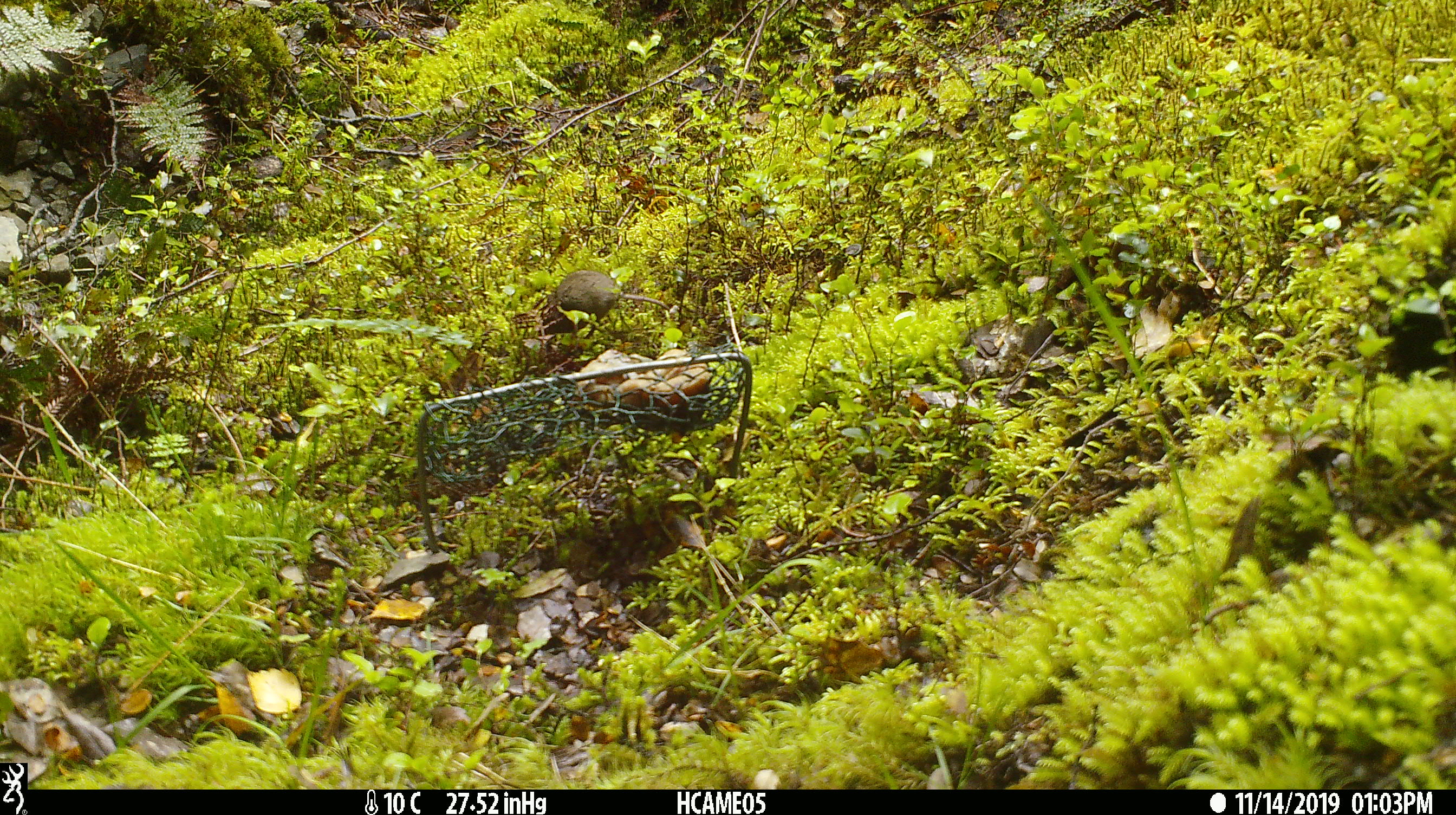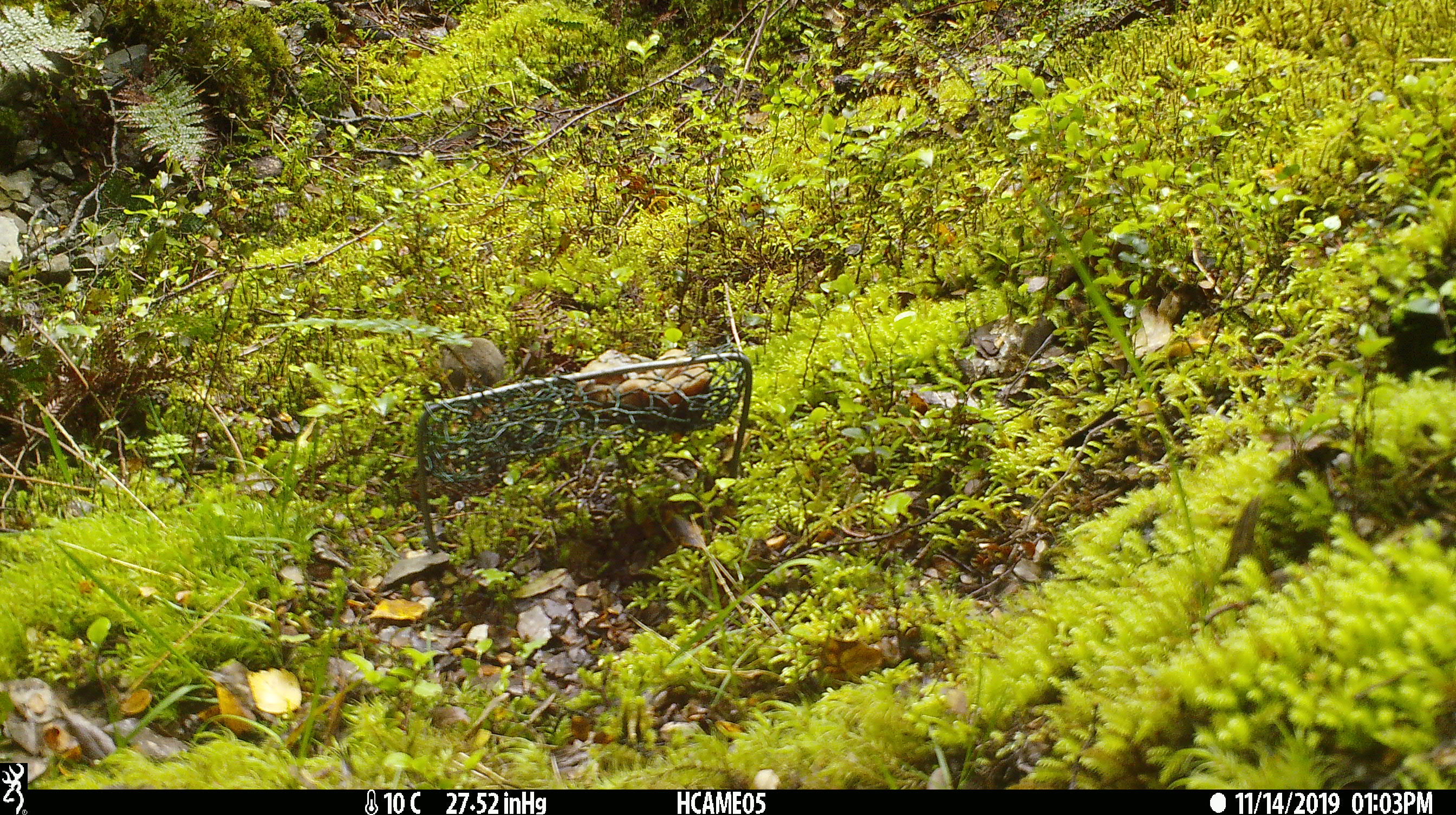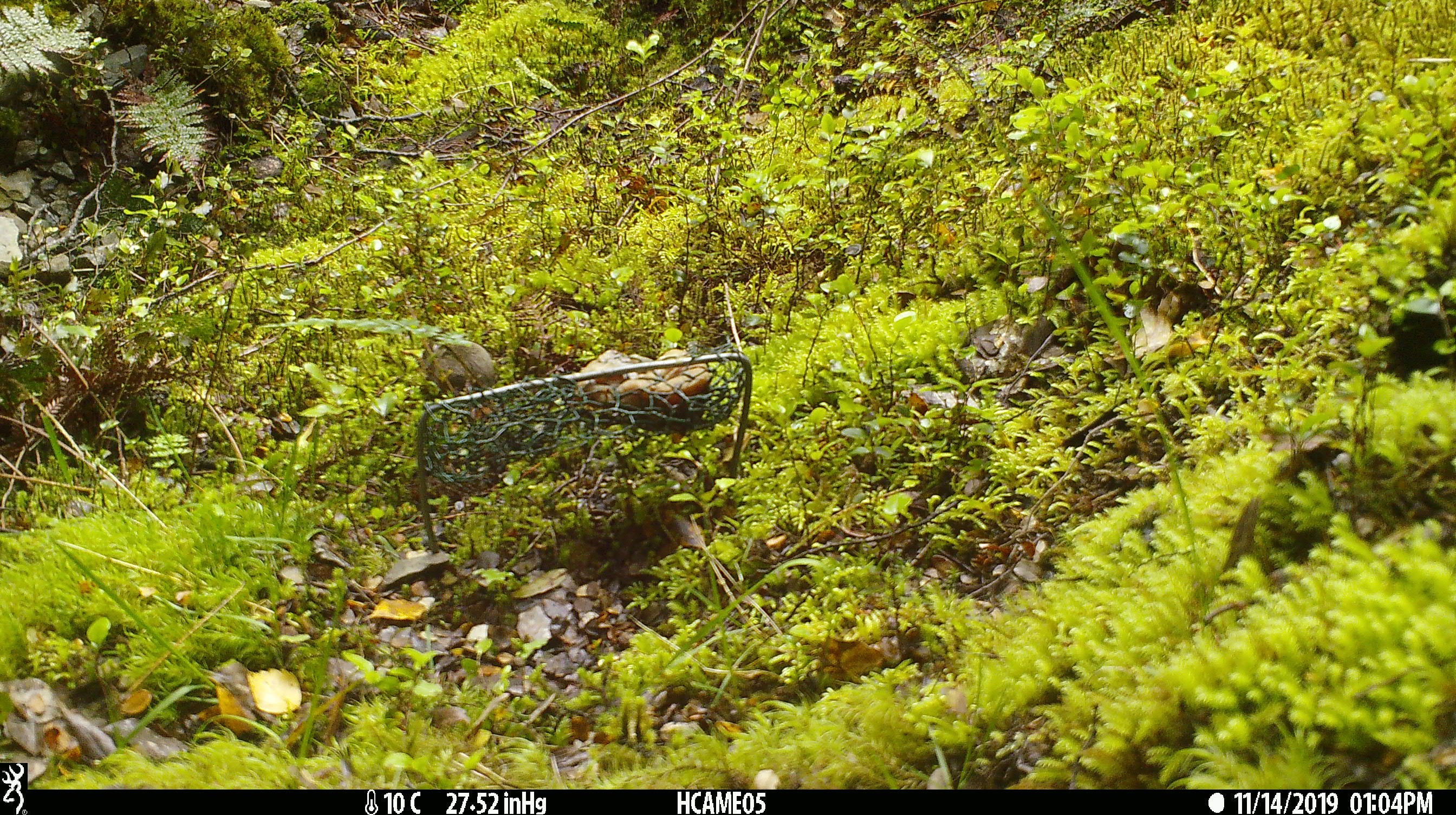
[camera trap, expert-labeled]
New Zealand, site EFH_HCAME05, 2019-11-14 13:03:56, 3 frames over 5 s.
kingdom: Animalia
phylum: Chordata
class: Mammalia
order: Rodentia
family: Muridae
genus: Mus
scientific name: Mus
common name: mouse